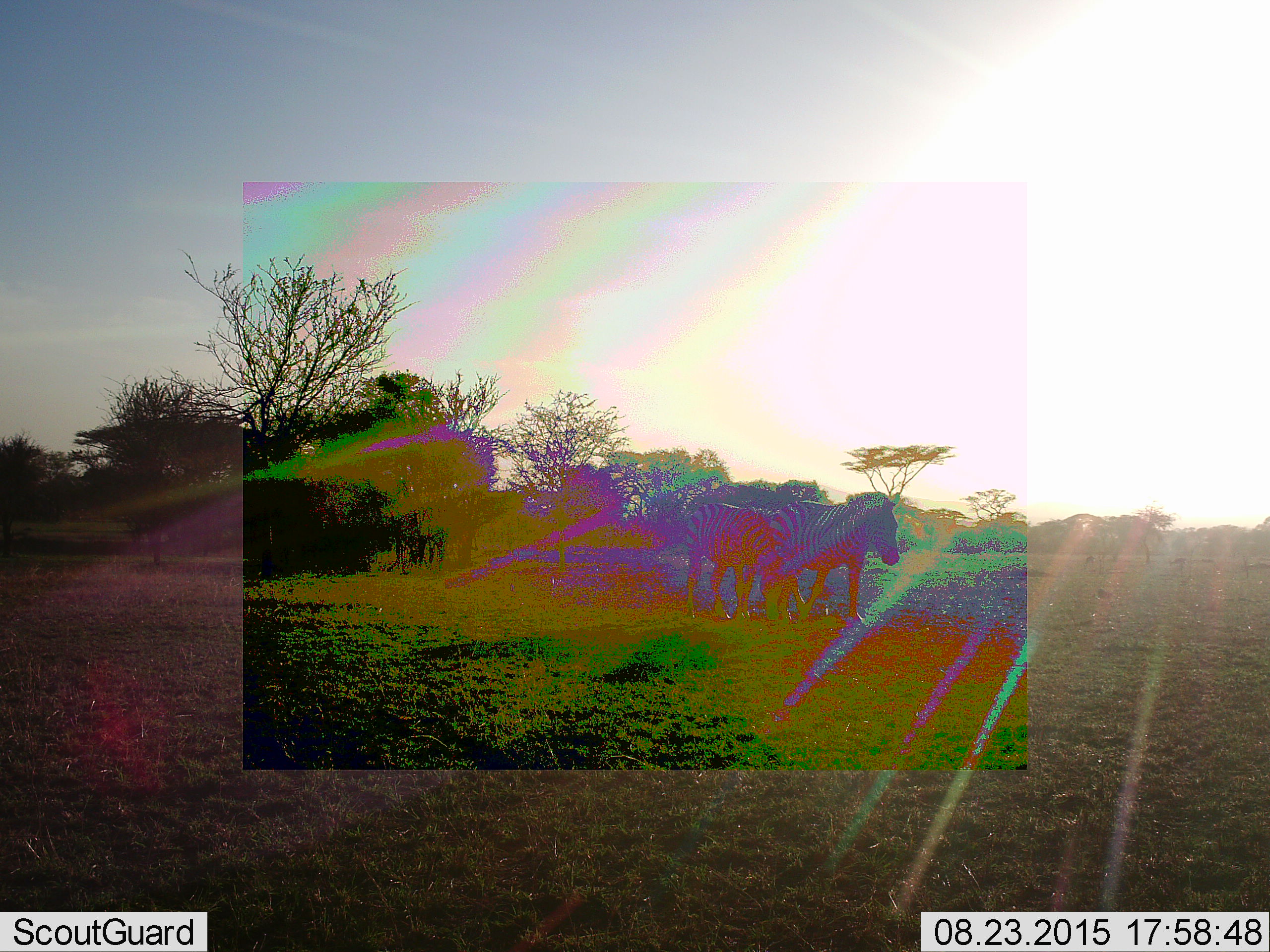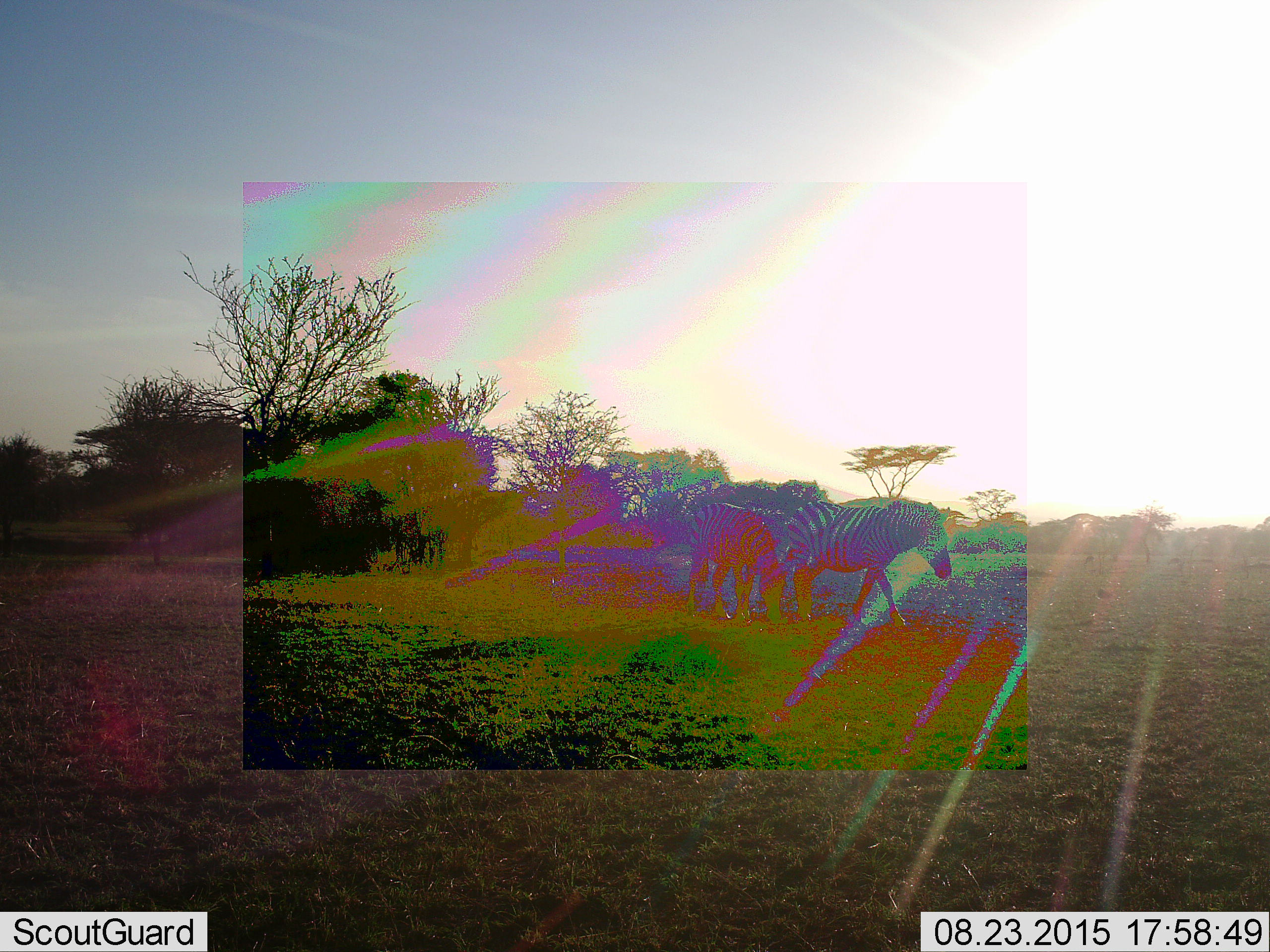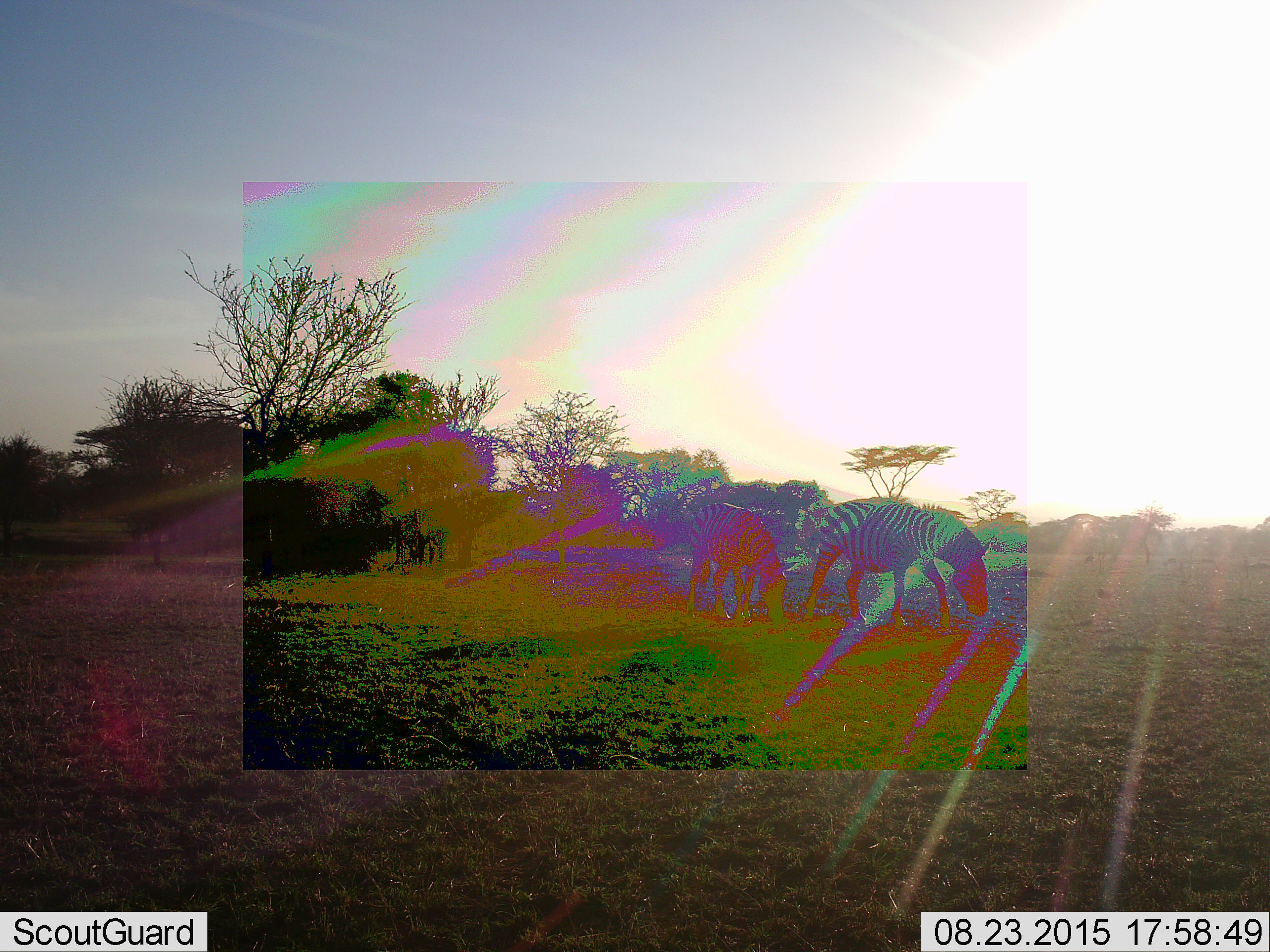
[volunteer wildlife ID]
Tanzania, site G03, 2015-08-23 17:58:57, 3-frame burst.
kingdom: Animalia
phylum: Chordata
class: Mammalia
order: Perissodactyla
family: Equidae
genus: Equus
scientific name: Equus quagga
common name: plains zebra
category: zebra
Zebra (plains zebra) (Equus quagga), count 2. Behavior (volunteer vote fractions): standing 50%, resting 0%, moving 67%, interacting 0%. Young present (vote fraction): 11%. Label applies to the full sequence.